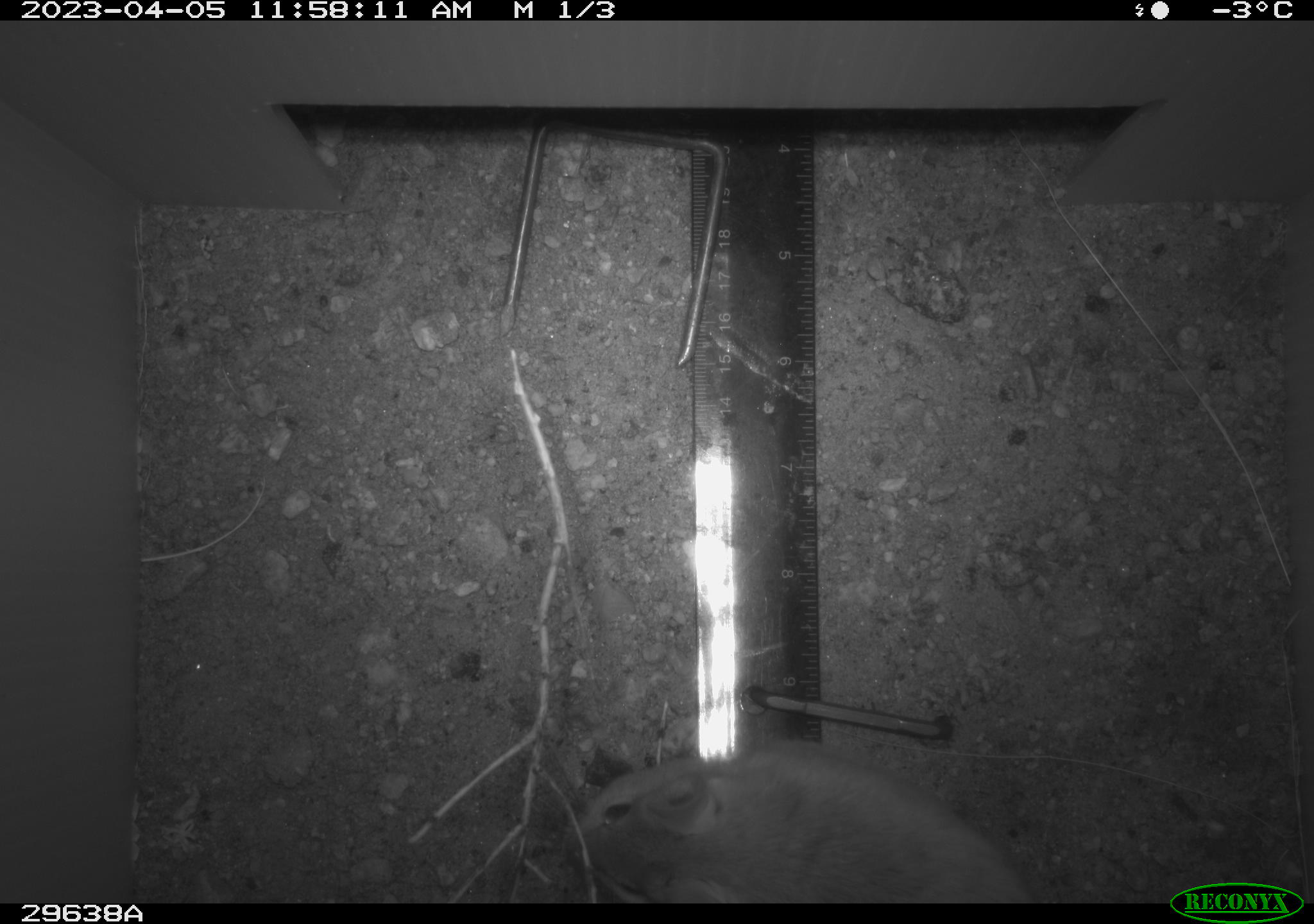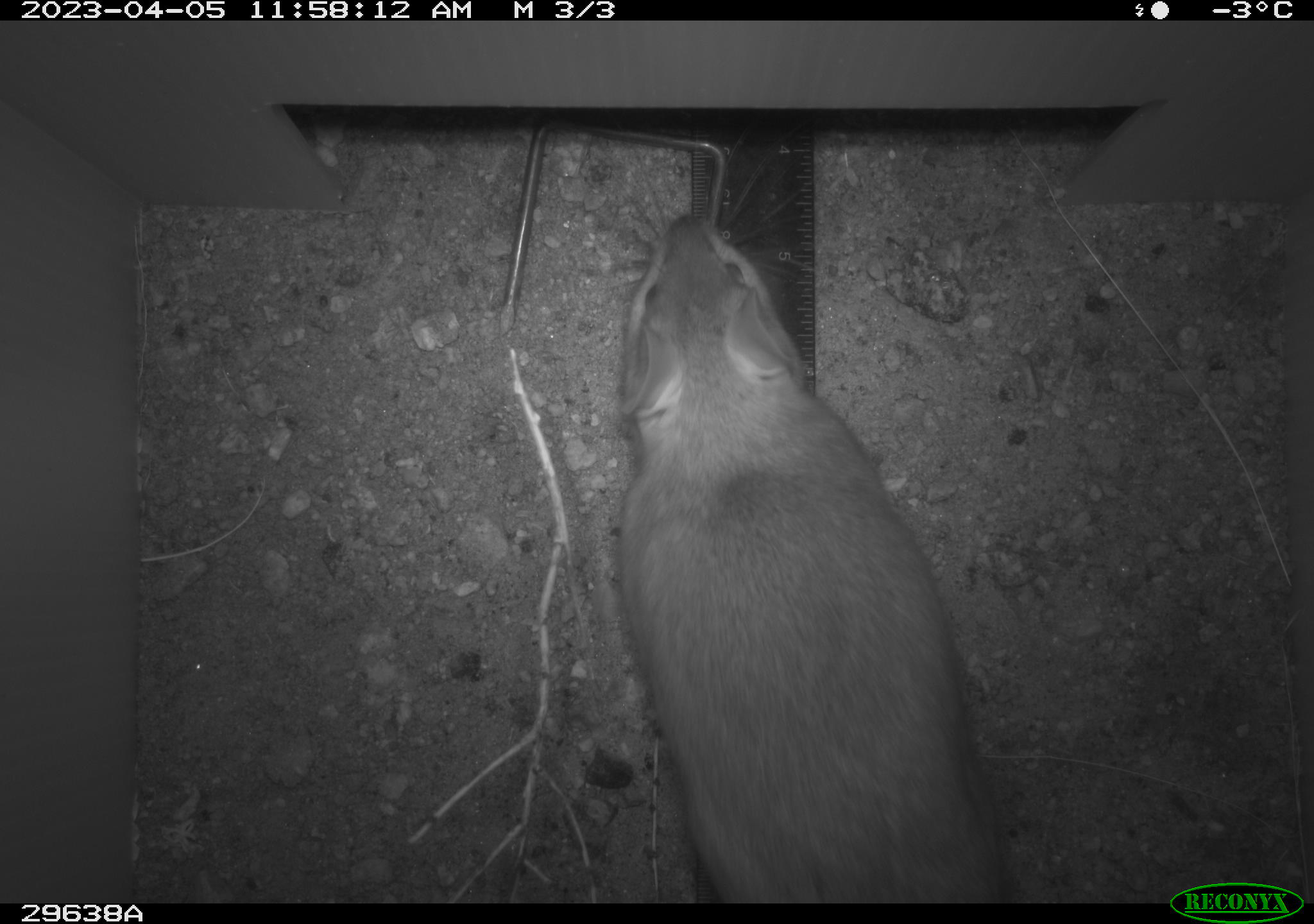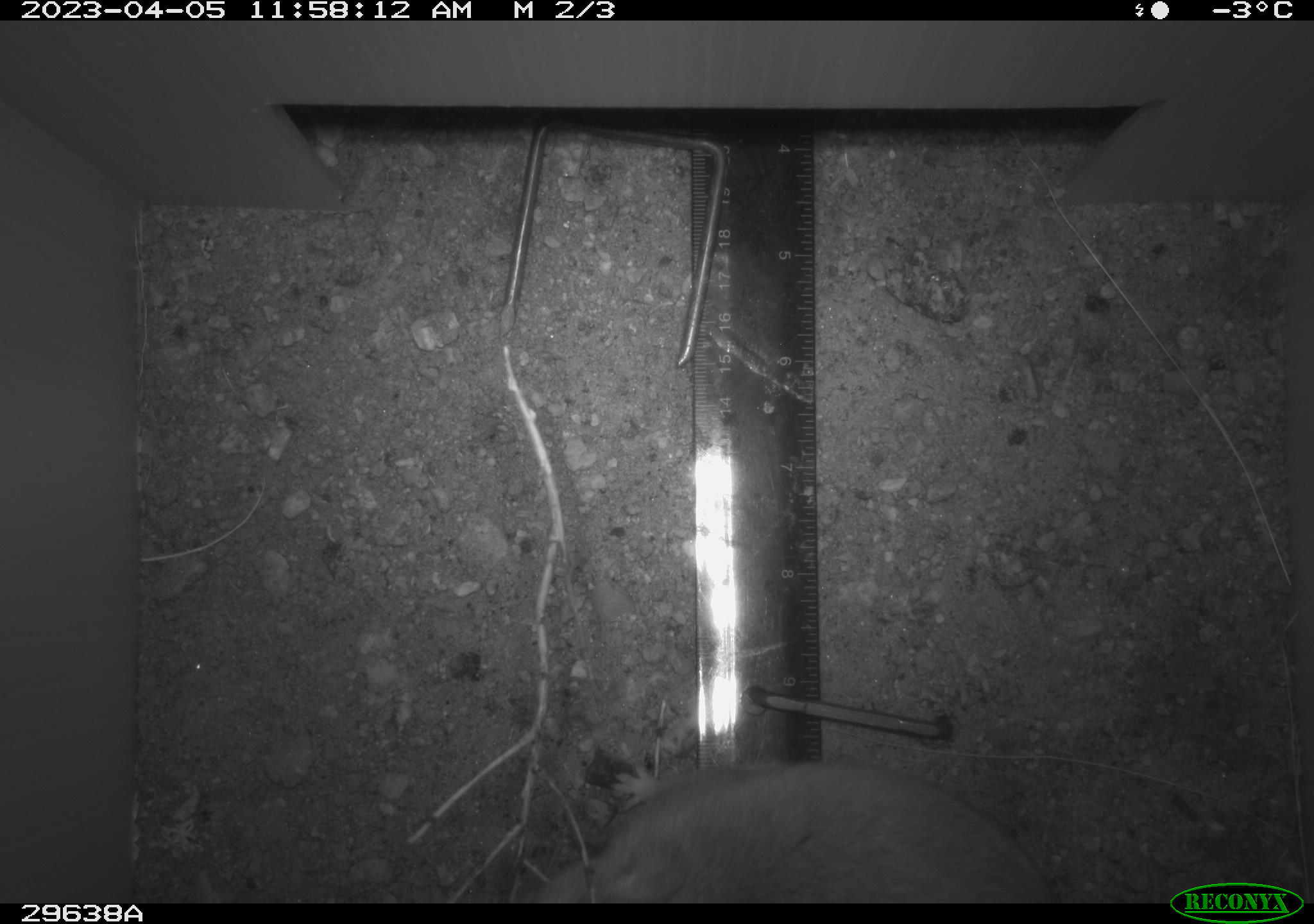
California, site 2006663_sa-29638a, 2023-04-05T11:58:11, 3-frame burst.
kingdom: Animalia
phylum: Chordata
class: Mammalia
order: Rodentia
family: Cricetidae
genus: Neotoma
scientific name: Neotoma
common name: pack rat or woodrat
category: neotoma species